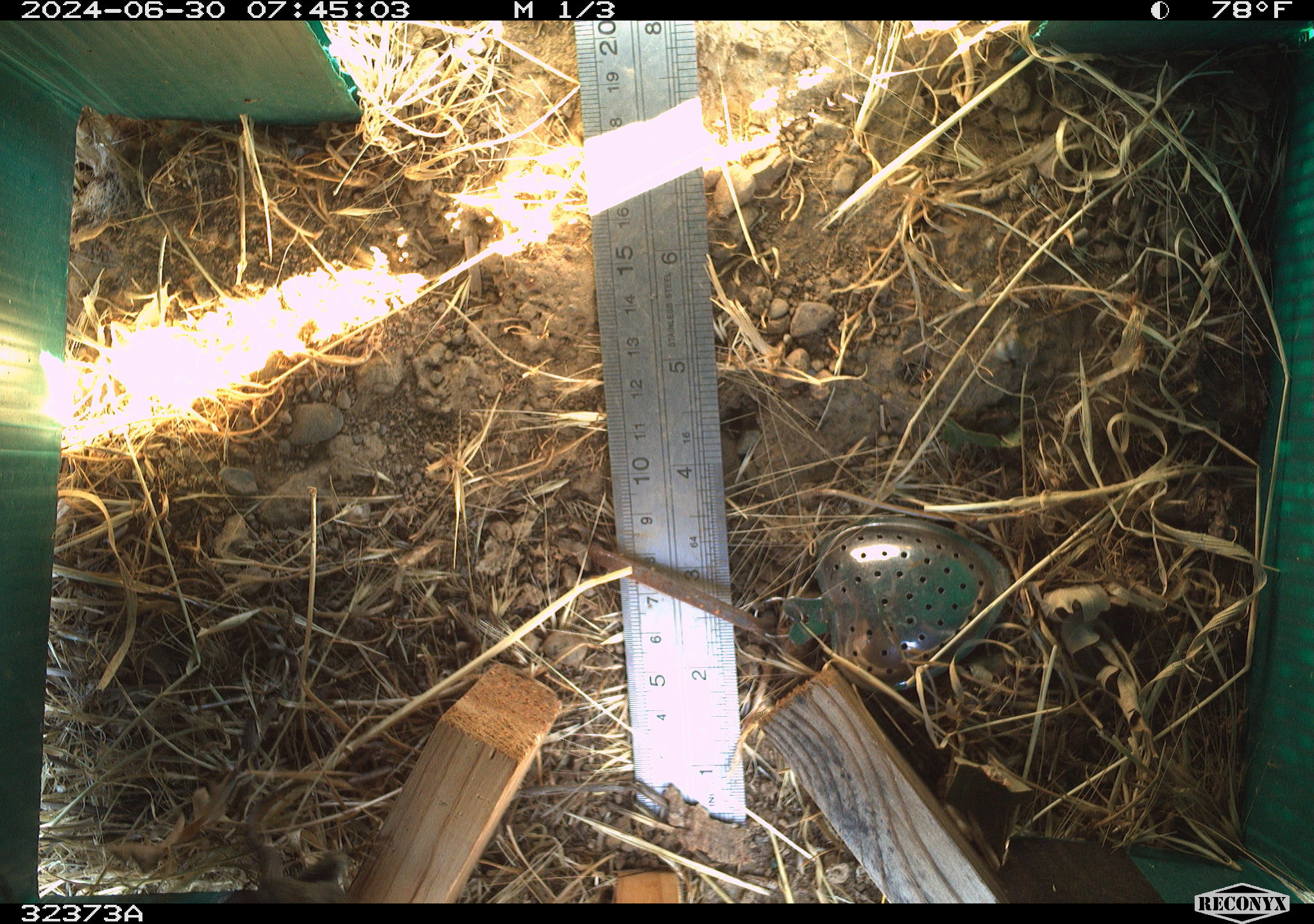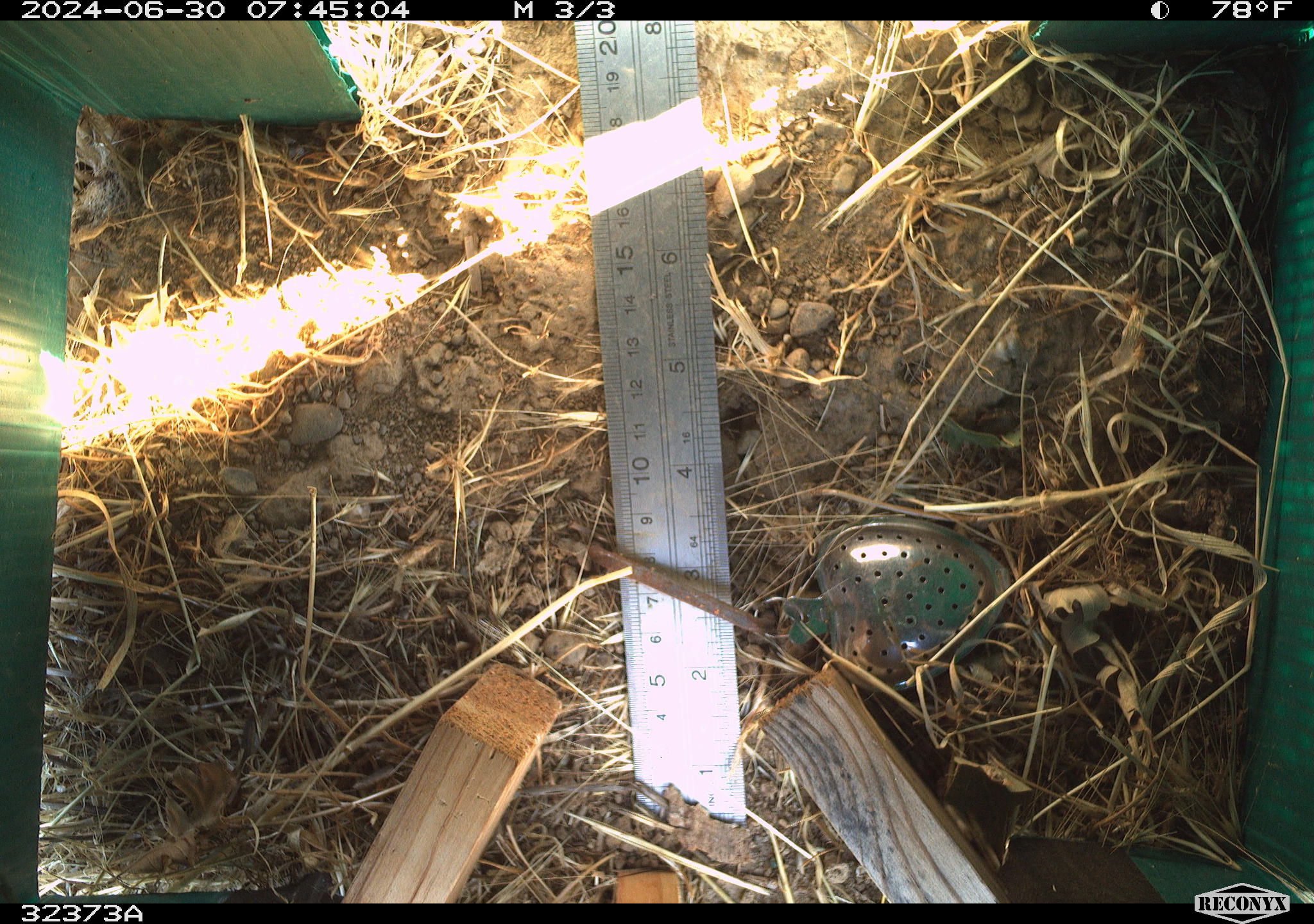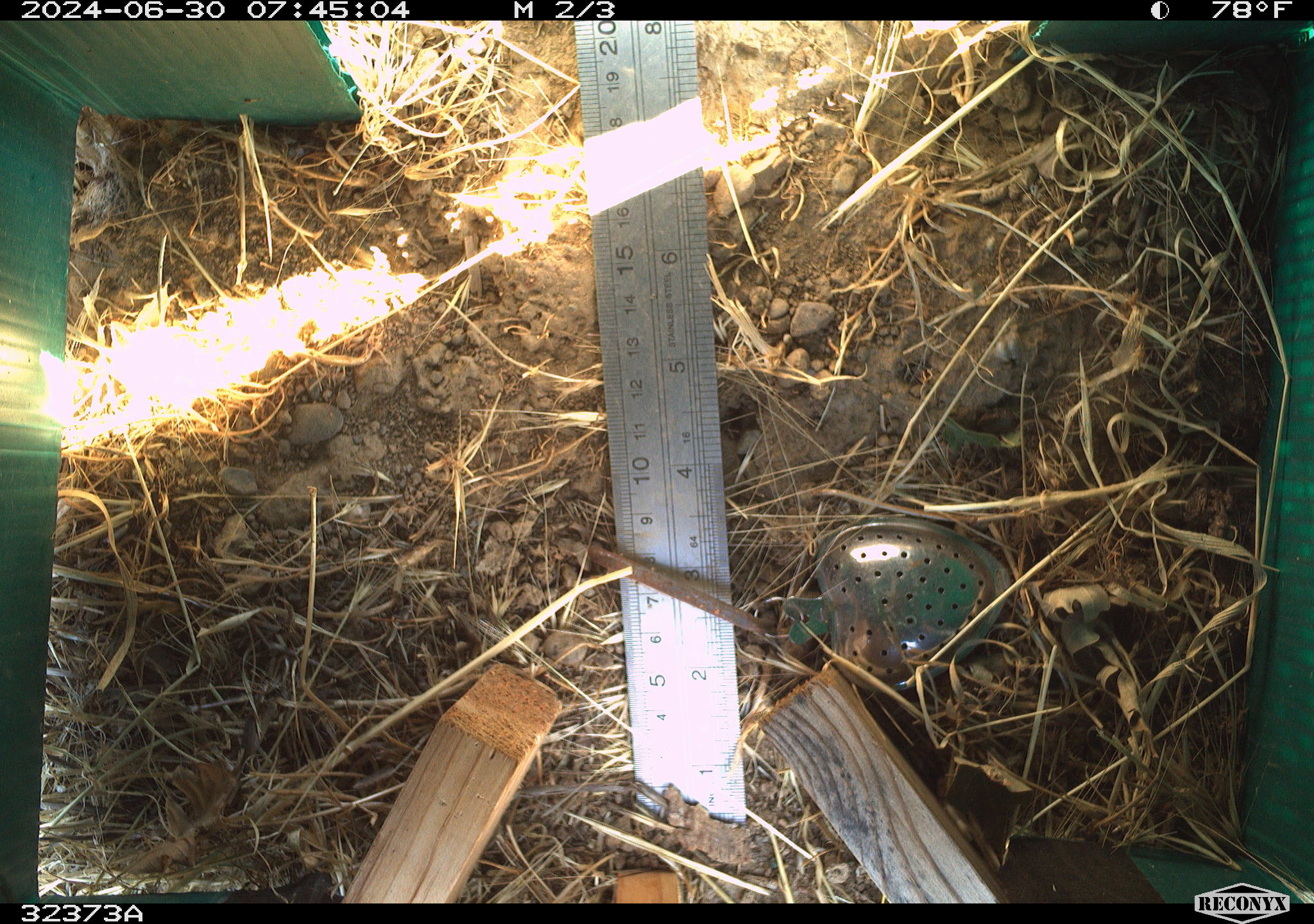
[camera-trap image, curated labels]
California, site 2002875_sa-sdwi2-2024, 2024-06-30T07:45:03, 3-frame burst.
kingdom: Animalia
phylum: Chordata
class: Reptilia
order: Squamata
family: Phrynosomatidae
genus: Sceloporus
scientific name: Sceloporus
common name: spiny lizards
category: sceloporus species